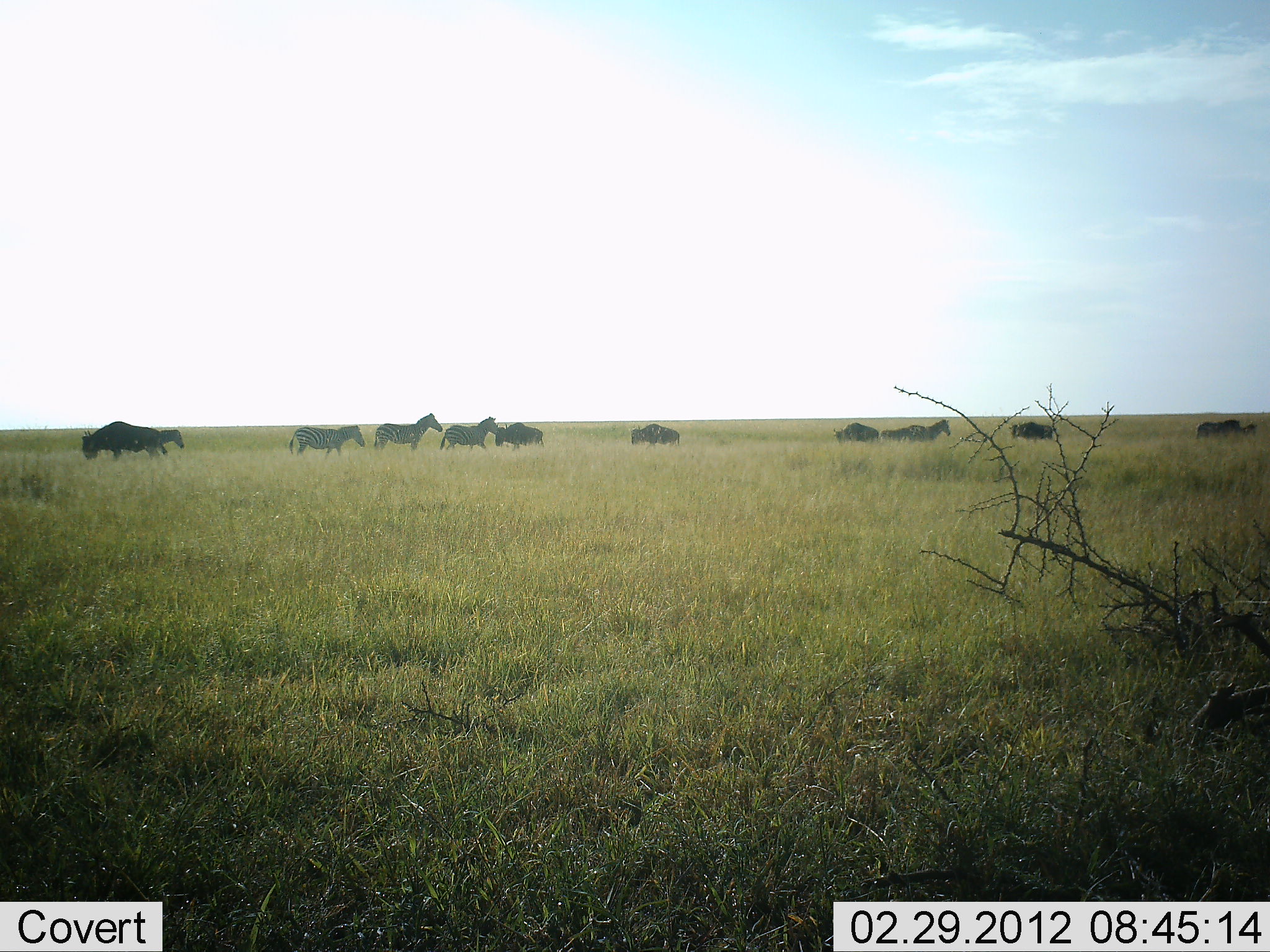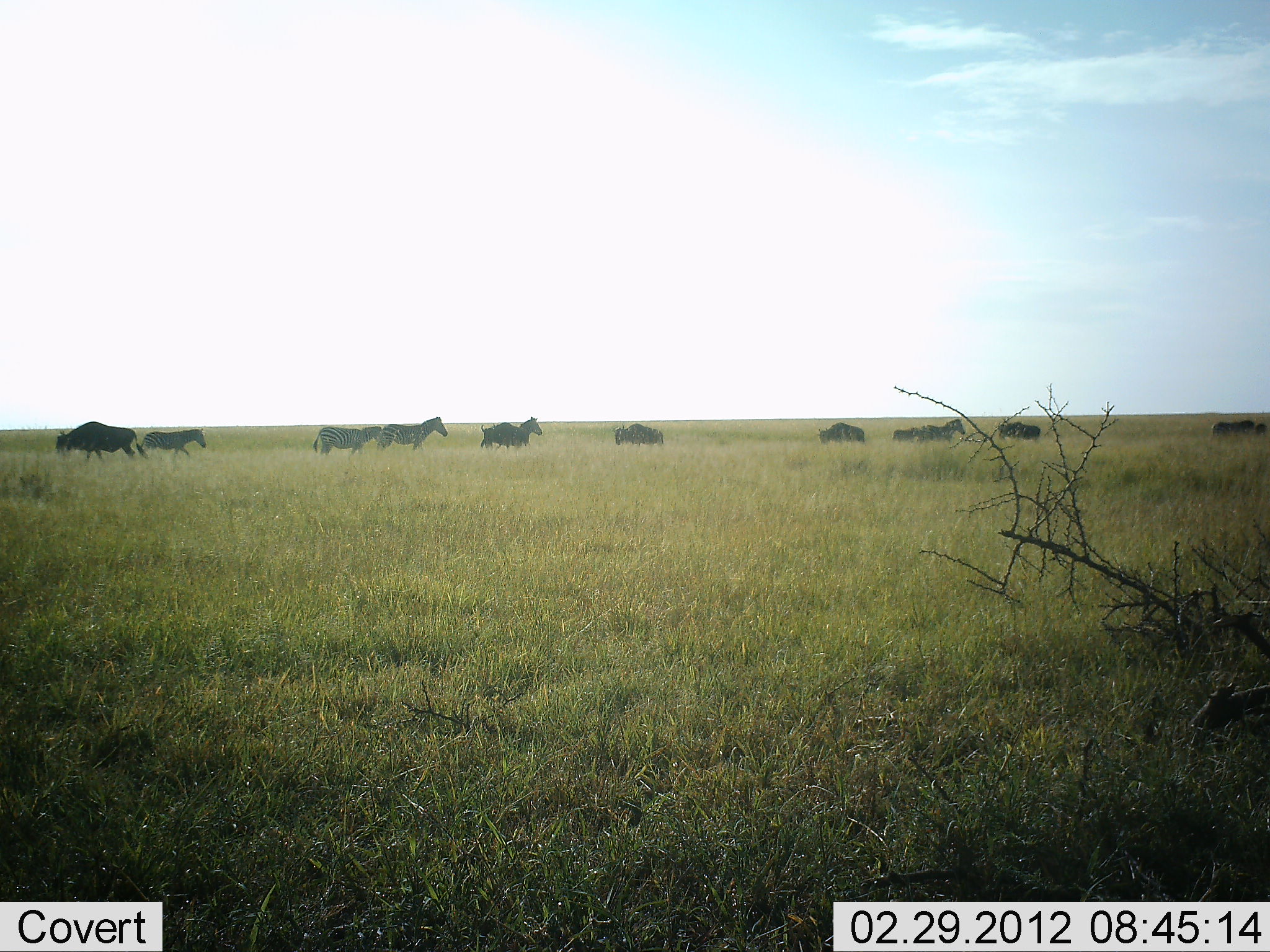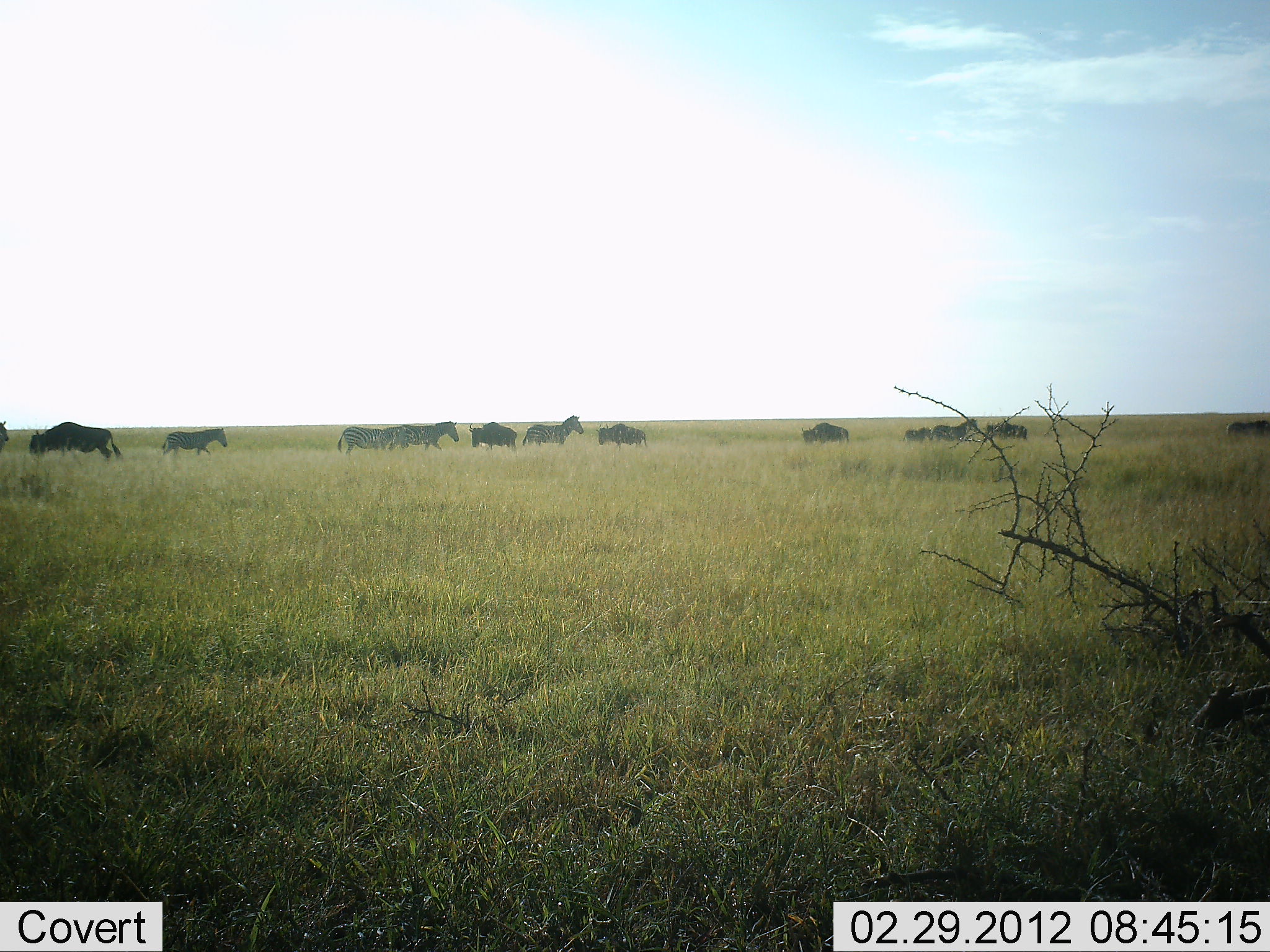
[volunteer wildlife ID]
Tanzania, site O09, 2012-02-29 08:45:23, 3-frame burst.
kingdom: Animalia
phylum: Chordata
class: Mammalia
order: Artiodactyla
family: Bovidae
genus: Connochaetes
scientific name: Connochaetes taurinus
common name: blue wildebeest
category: wildebeest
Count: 6.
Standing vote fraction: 11%.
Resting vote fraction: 0%.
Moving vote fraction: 89%.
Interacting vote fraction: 0%.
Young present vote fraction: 0%.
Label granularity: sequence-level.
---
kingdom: Animalia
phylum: Chordata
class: Mammalia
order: Perissodactyla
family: Equidae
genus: Equus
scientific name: Equus quagga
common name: plains zebra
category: zebra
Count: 5.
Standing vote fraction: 5%.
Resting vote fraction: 0%.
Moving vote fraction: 95%.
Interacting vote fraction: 0%.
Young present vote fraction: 9%.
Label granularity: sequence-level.